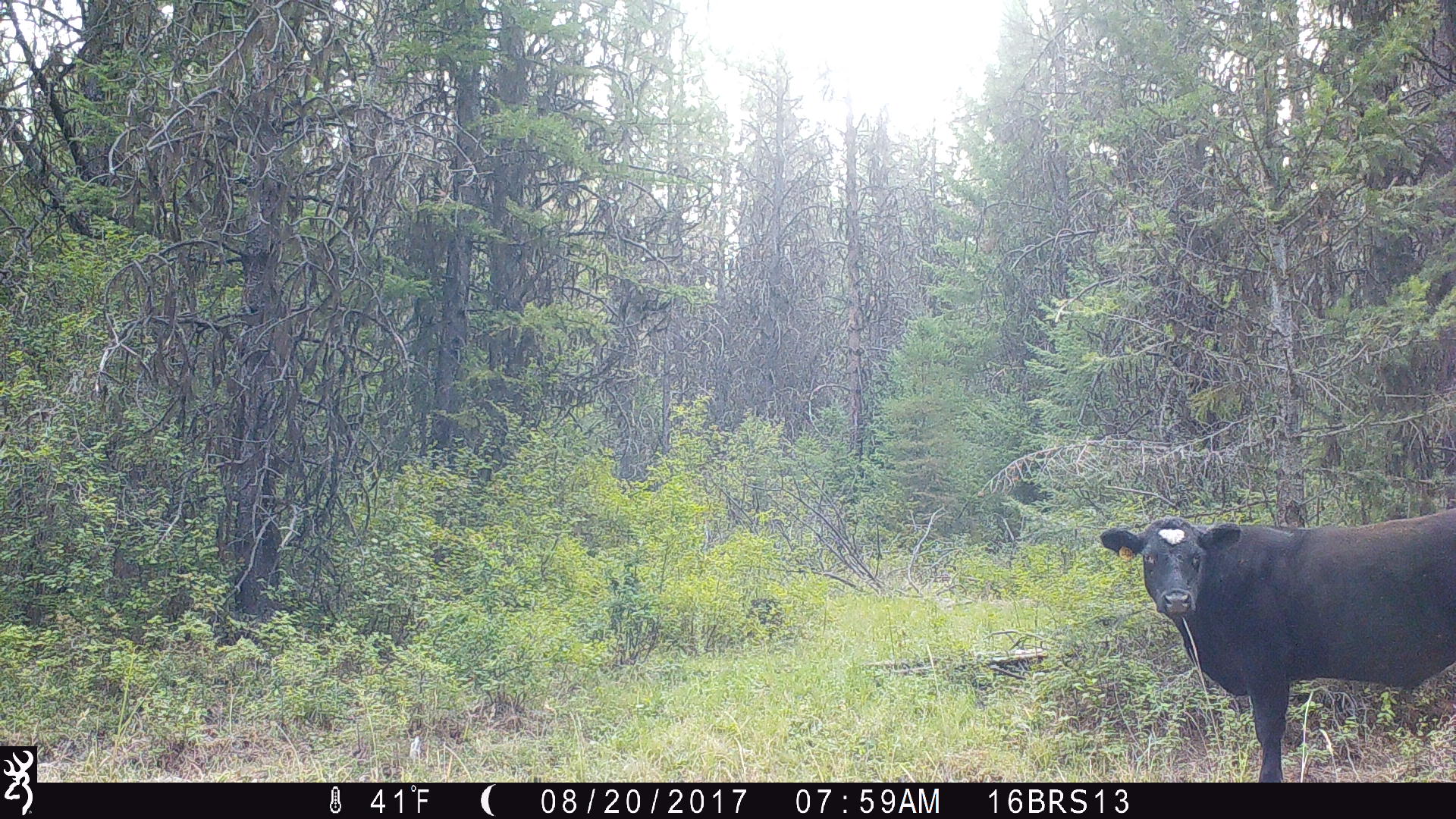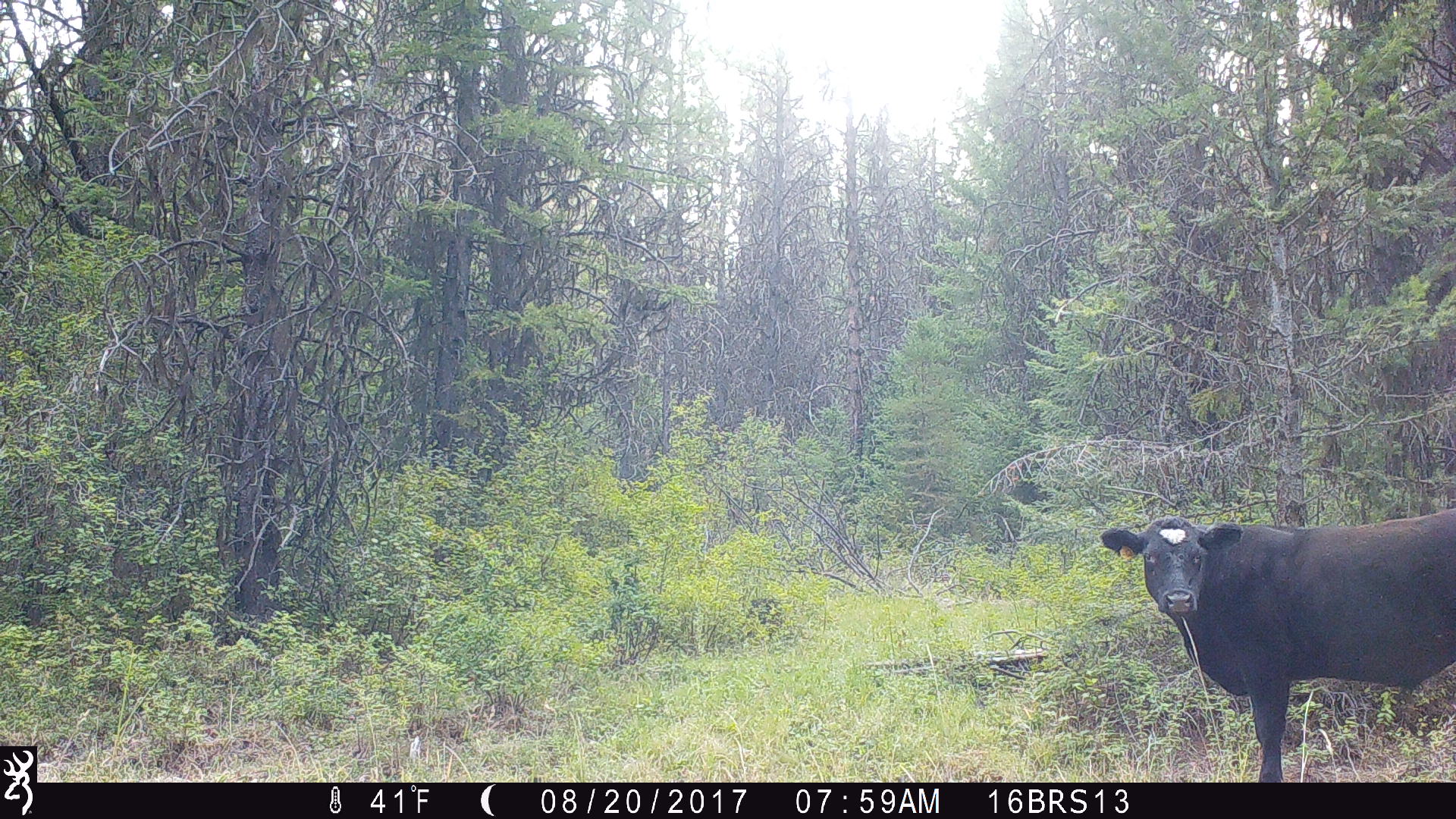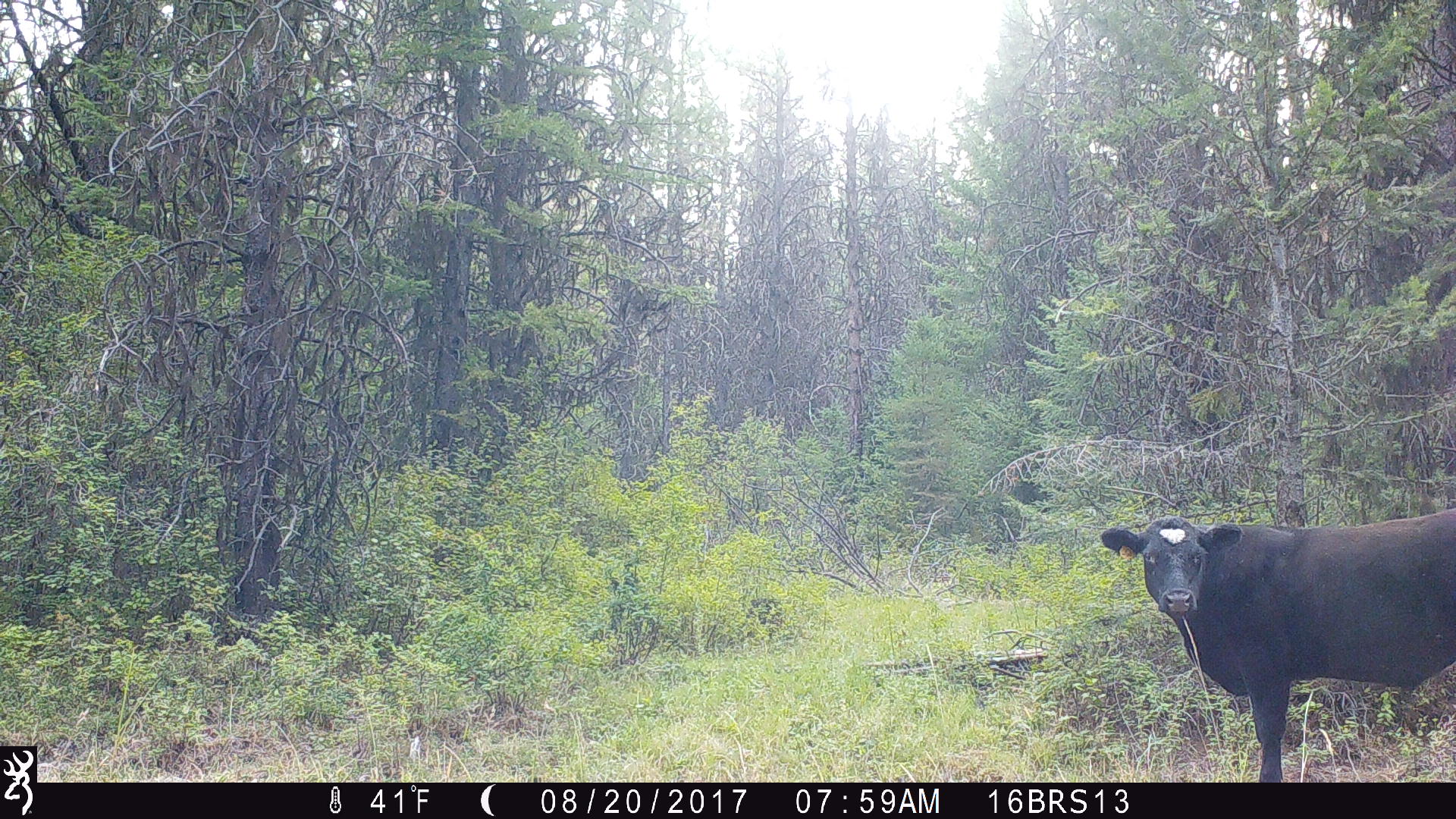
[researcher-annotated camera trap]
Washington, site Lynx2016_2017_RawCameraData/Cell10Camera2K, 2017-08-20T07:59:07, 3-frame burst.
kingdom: Animalia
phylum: Chordata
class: Mammalia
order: Artiodactyla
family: Bovidae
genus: Bos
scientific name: Bos taurus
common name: domestic cattle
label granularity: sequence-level